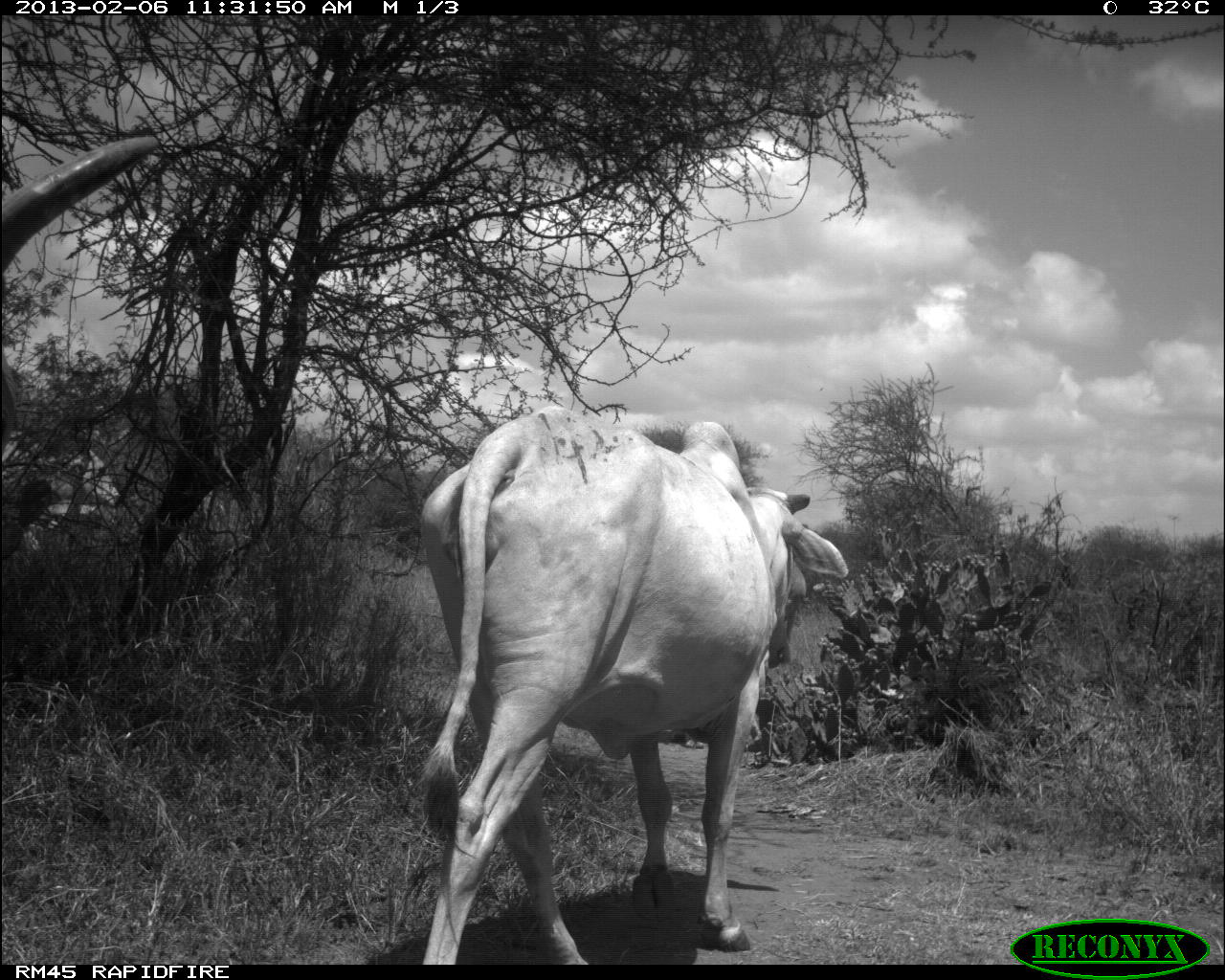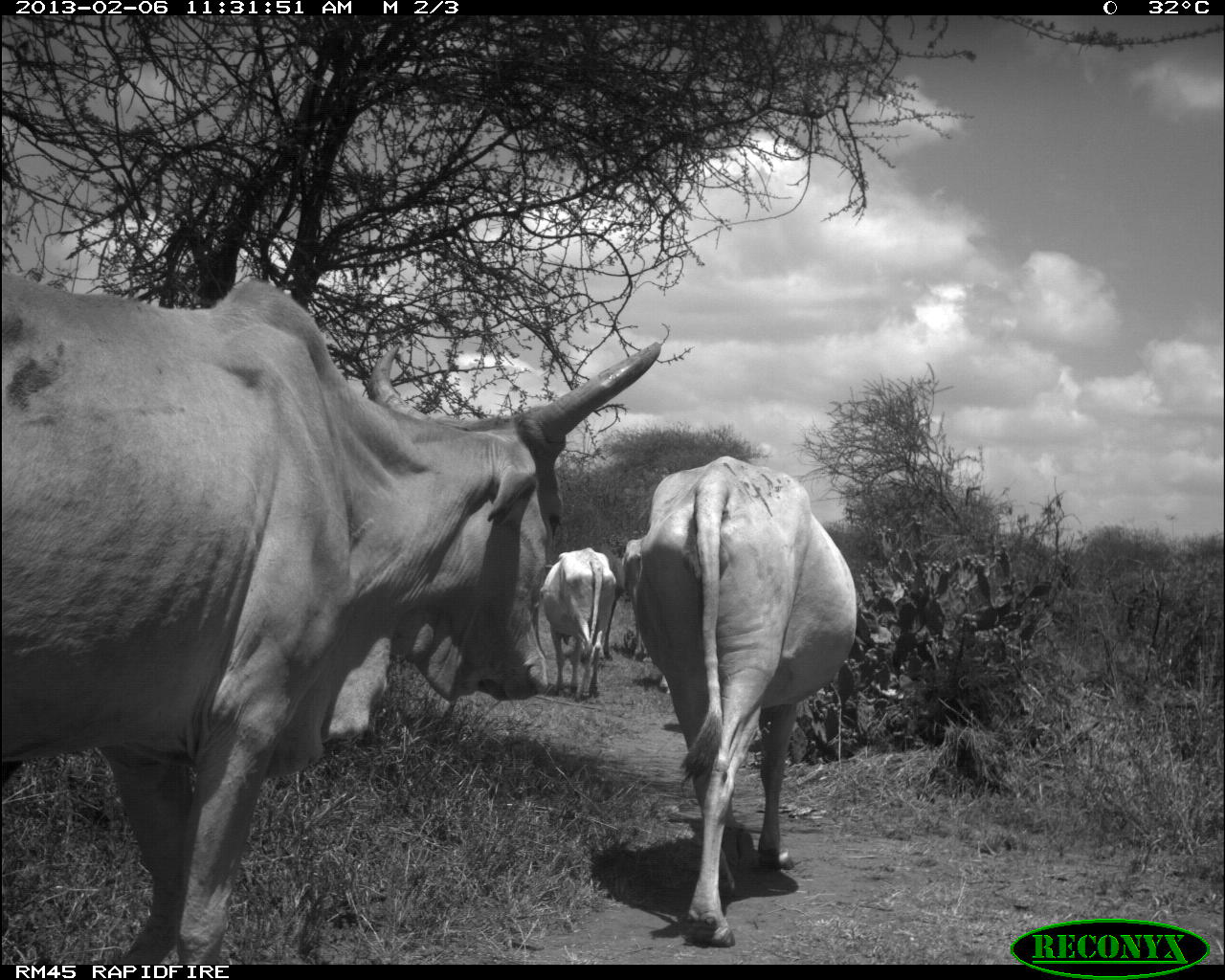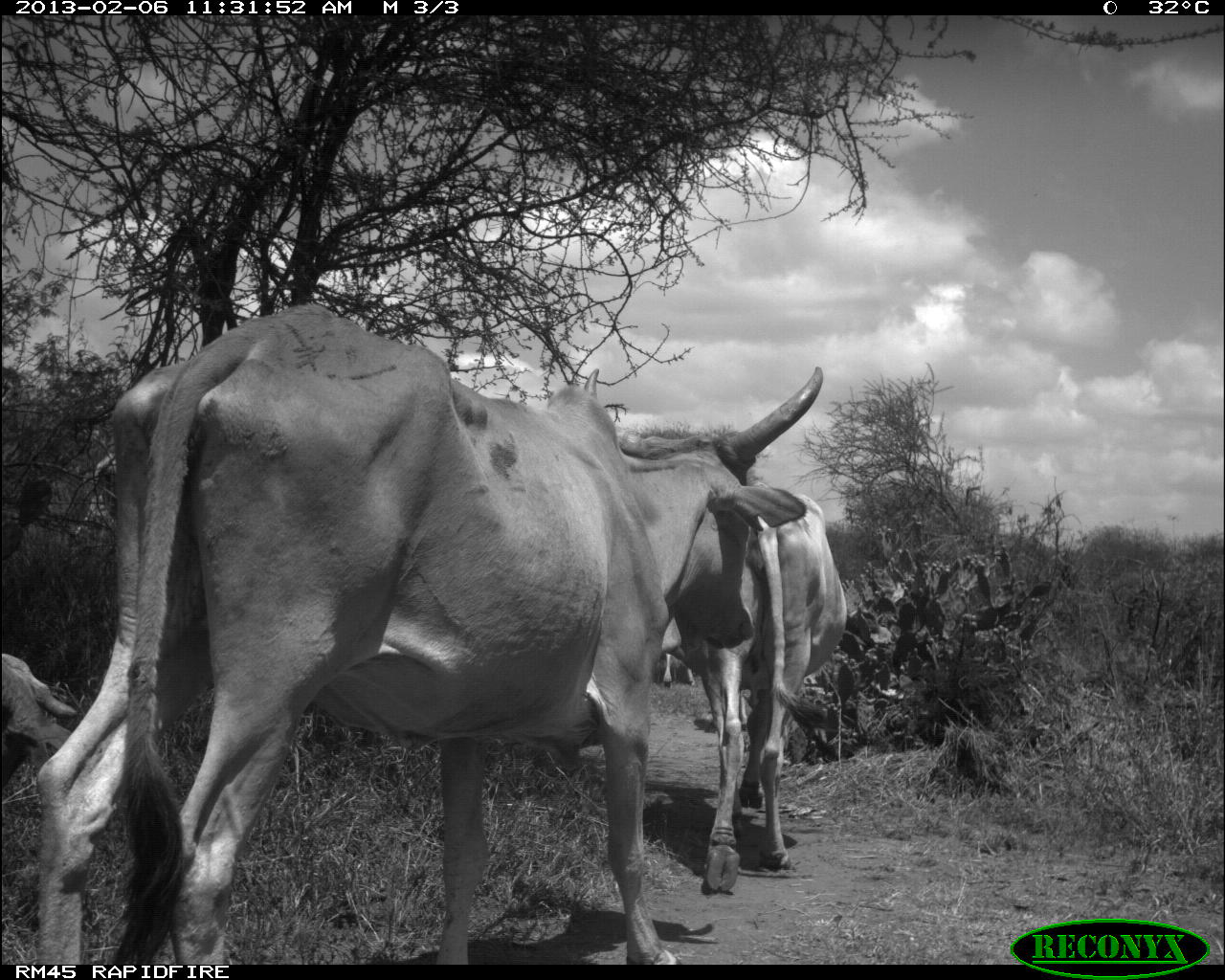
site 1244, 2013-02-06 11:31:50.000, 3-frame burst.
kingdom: Animalia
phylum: Chordata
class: Mammalia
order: Artiodactyla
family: Bovidae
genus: Bos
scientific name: Bos taurus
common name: domestic cattle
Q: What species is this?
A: Bos taurus (domestic cattle).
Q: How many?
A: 2.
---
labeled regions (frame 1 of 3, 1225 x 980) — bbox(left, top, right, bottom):
bos taurus: bbox(415, 403, 847, 964)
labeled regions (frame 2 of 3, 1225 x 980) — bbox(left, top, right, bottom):
bos taurus: bbox(0, 273, 663, 961); bbox(621, 452, 862, 948); bbox(540, 547, 619, 700)